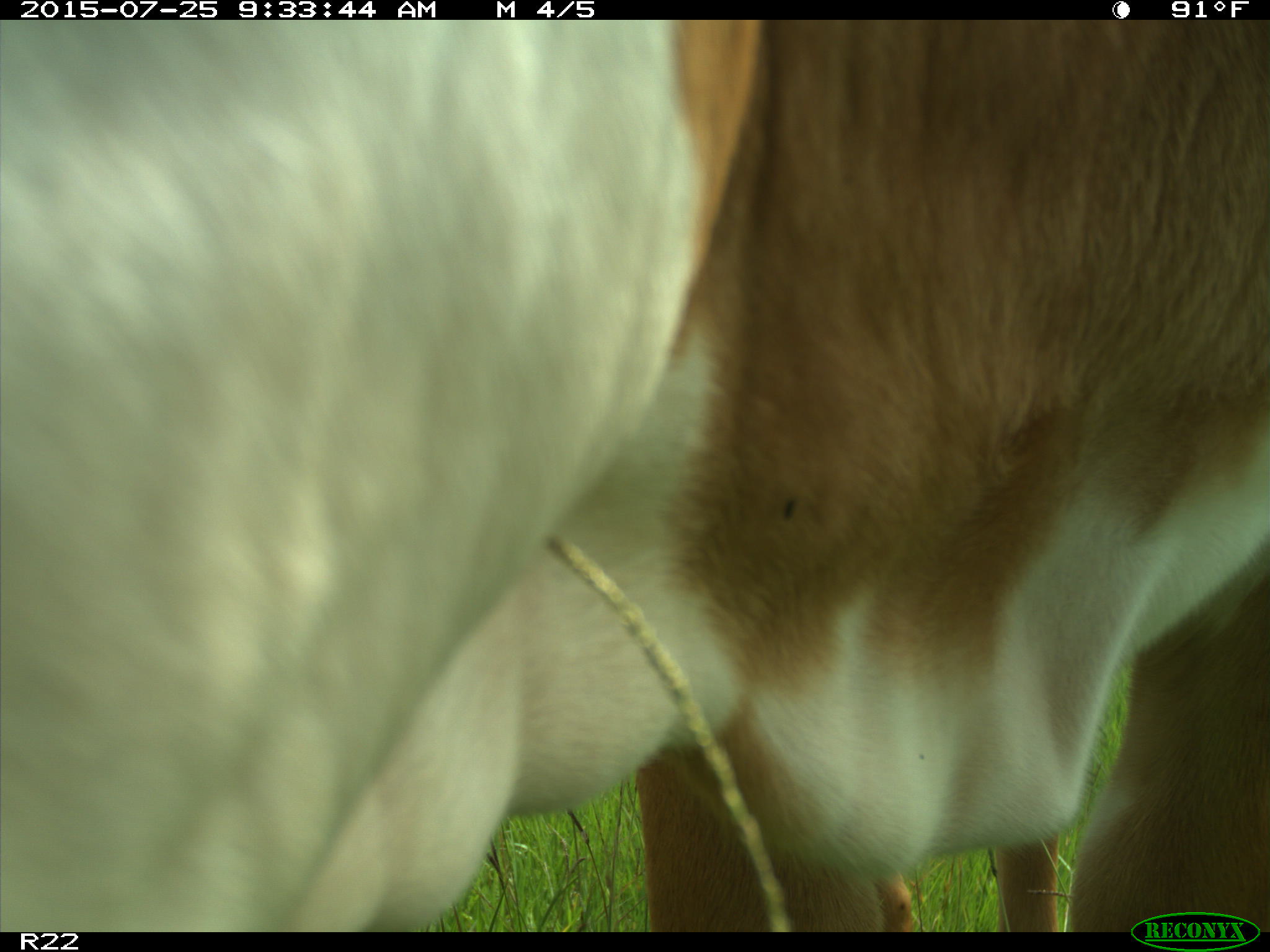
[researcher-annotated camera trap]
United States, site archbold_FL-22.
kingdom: Animalia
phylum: Chordata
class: Mammalia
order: Artiodactyla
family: Bovidae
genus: Bos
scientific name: Bos taurus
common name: domestic cow